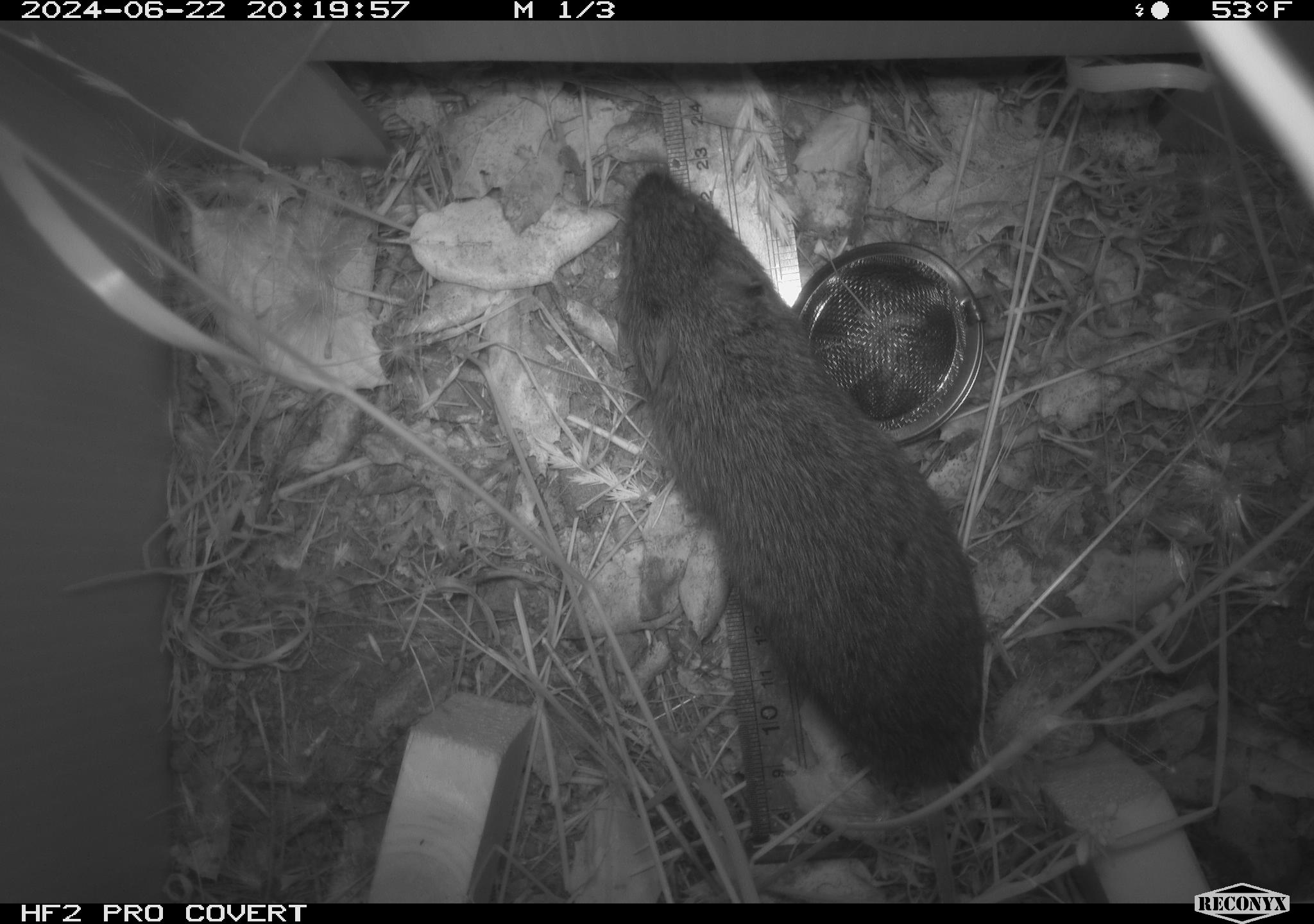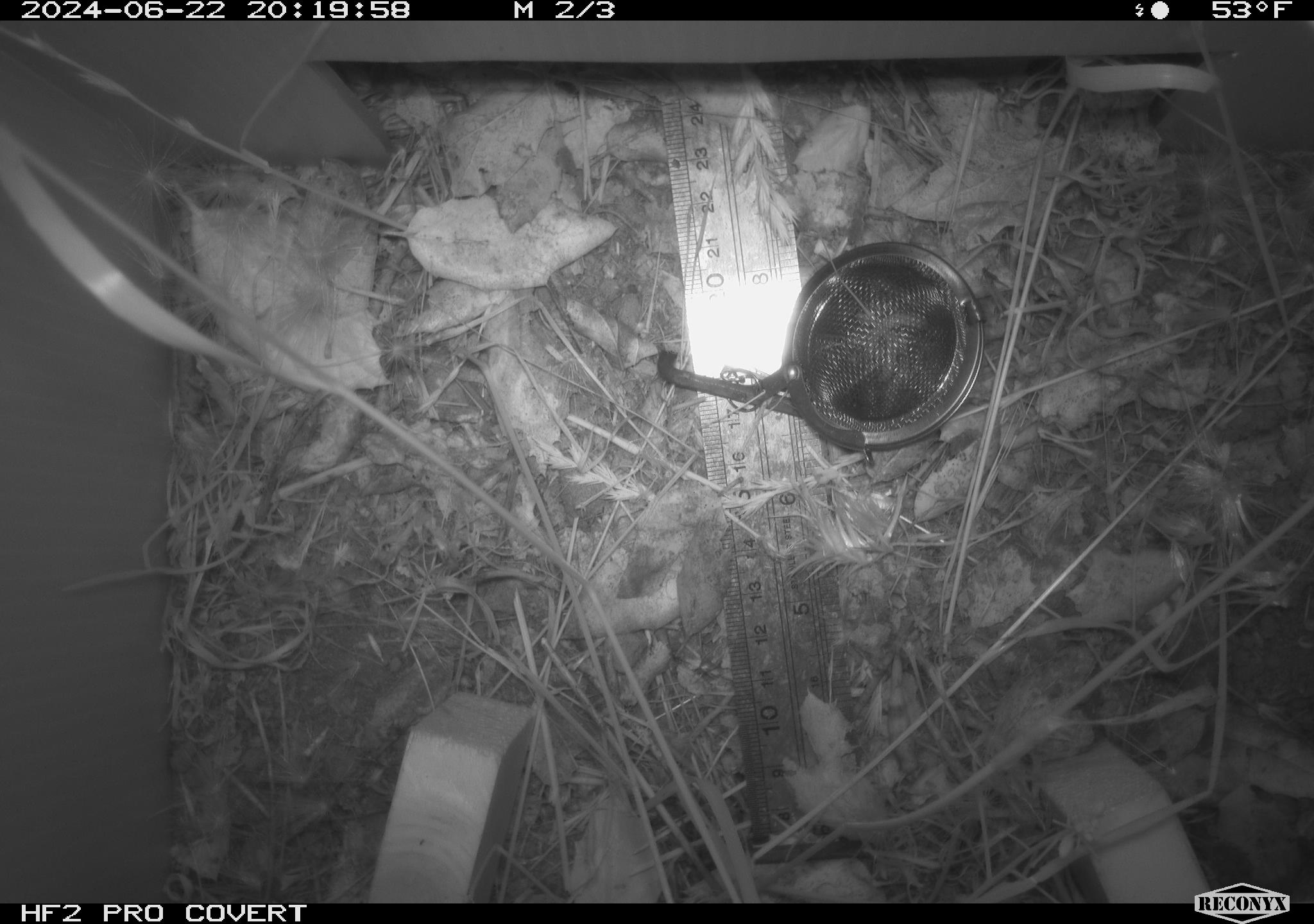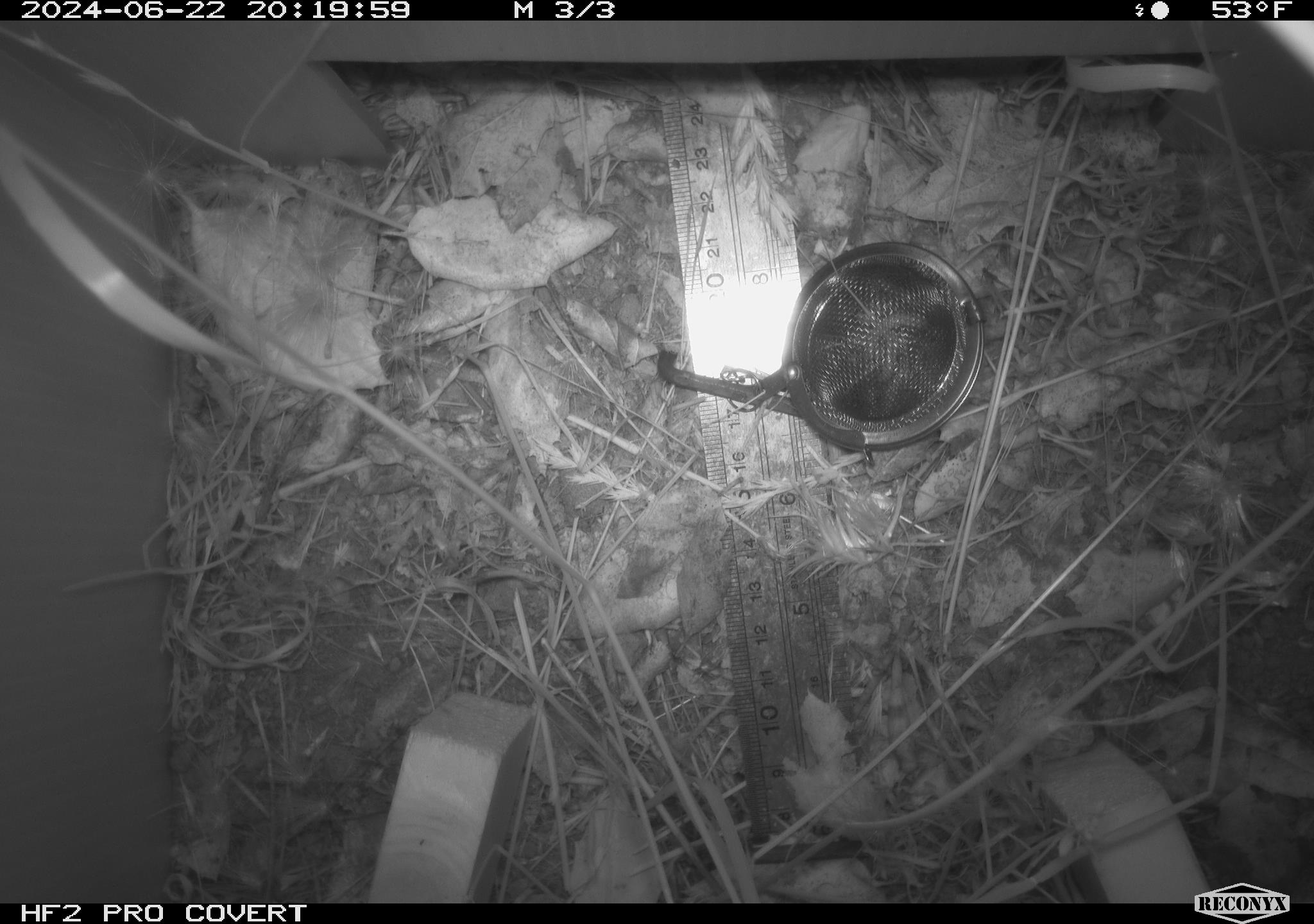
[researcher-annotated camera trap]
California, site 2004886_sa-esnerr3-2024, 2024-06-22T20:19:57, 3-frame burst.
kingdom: Animalia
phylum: Chordata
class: Mammalia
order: Rodentia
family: Cricetidae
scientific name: Cricetidae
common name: hamsters, voles, lemmings, and allies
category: cricetidae family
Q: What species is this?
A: Cricetidae family (hamsters, voles, lemmings, and allies) (Cricetidae).